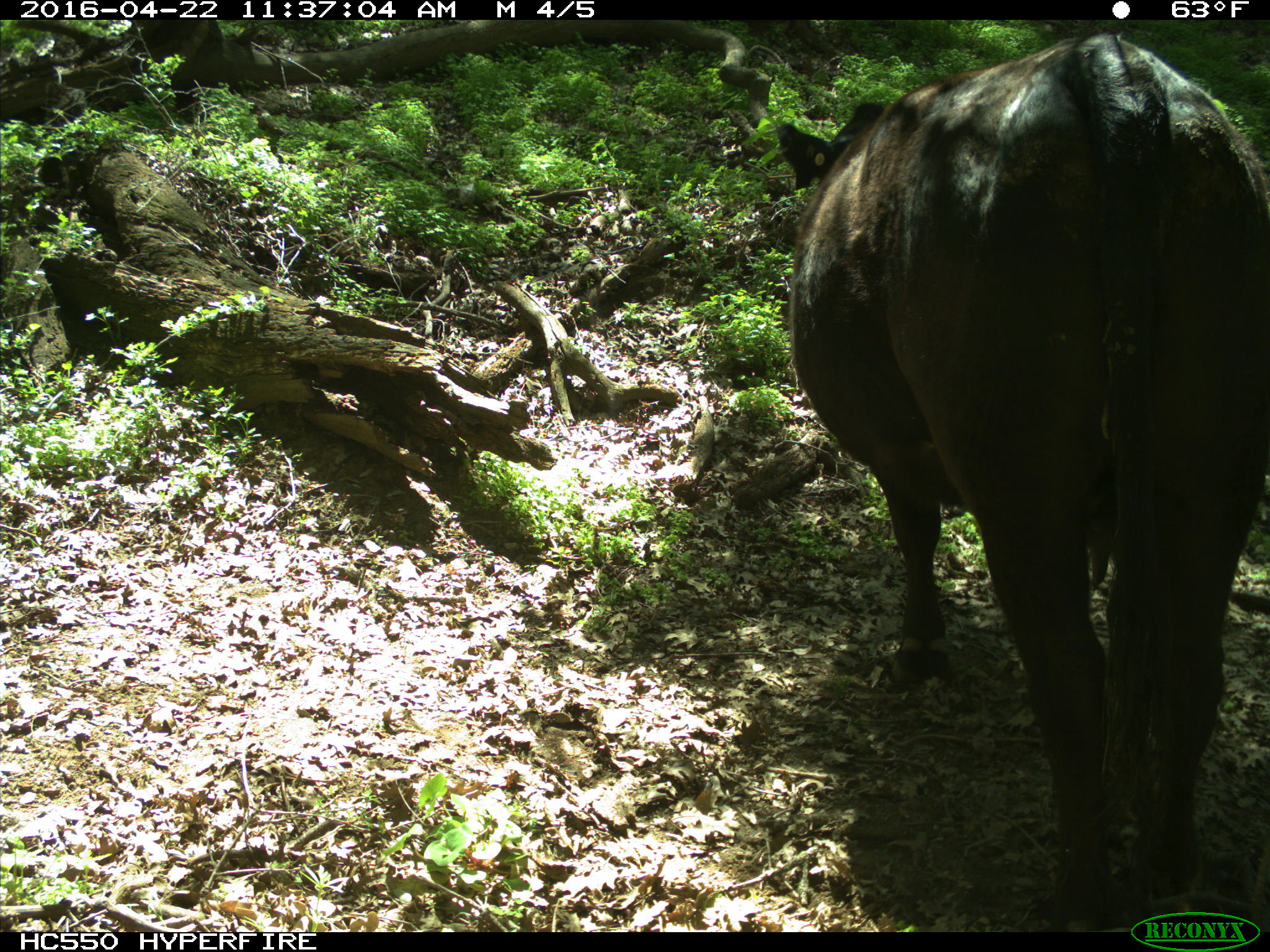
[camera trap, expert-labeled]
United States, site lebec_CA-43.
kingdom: Animalia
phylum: Chordata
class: Mammalia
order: Artiodactyla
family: Bovidae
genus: Bos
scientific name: Bos taurus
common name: domestic cow